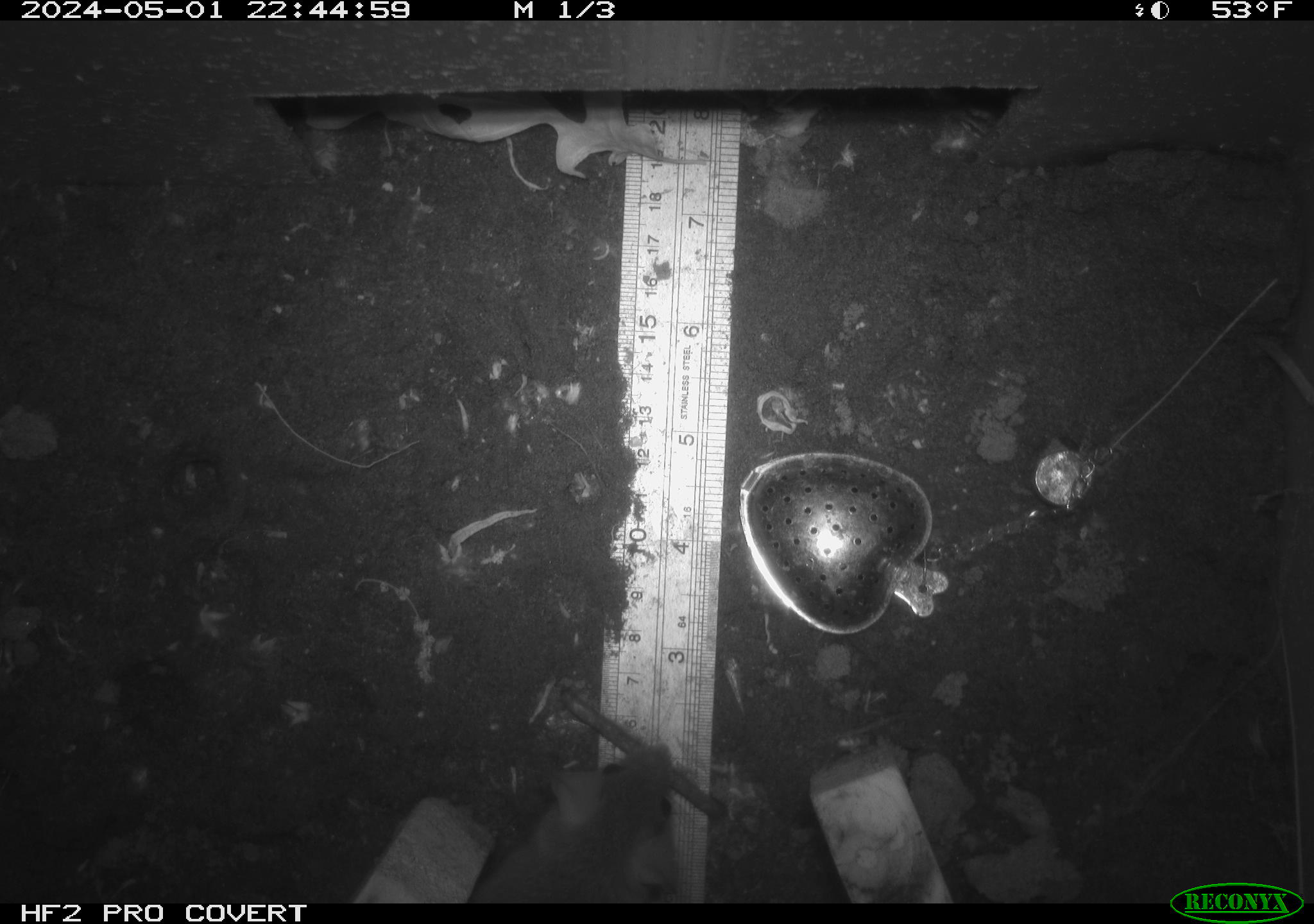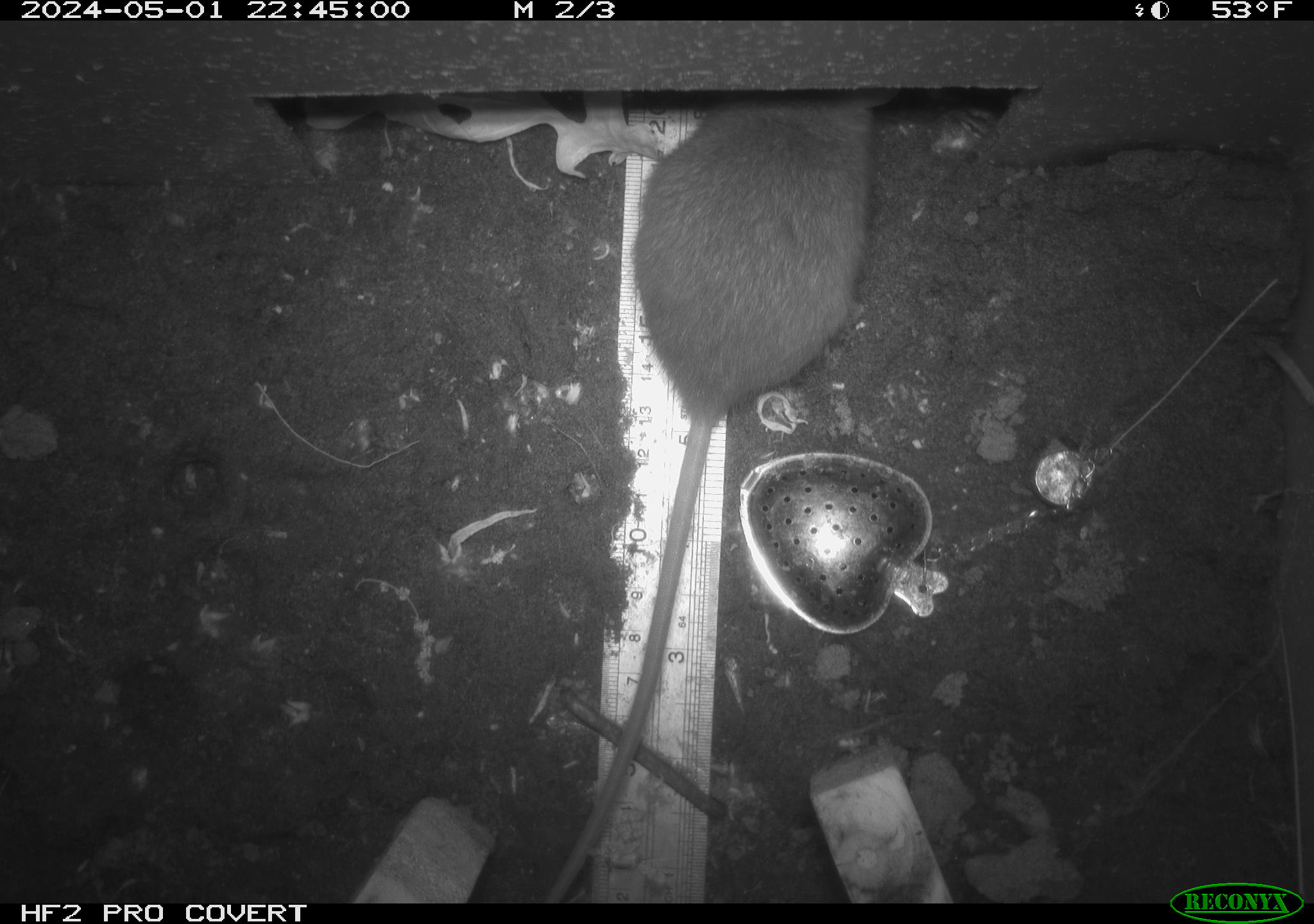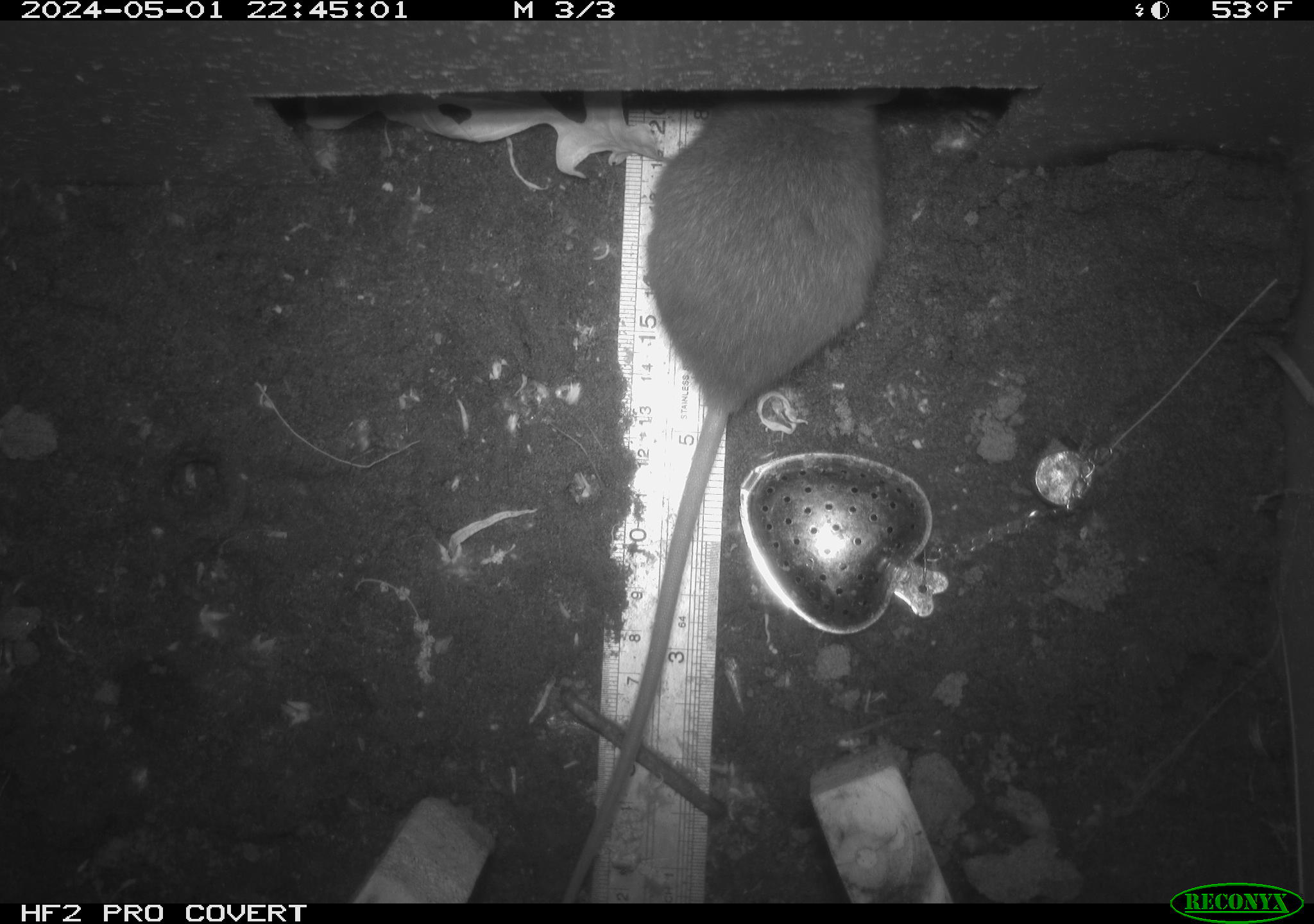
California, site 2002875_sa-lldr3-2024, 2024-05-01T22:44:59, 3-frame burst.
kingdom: Animalia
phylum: Chordata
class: Mammalia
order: Rodentia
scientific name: Rodentia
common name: rodent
Rodent (Rodentia).